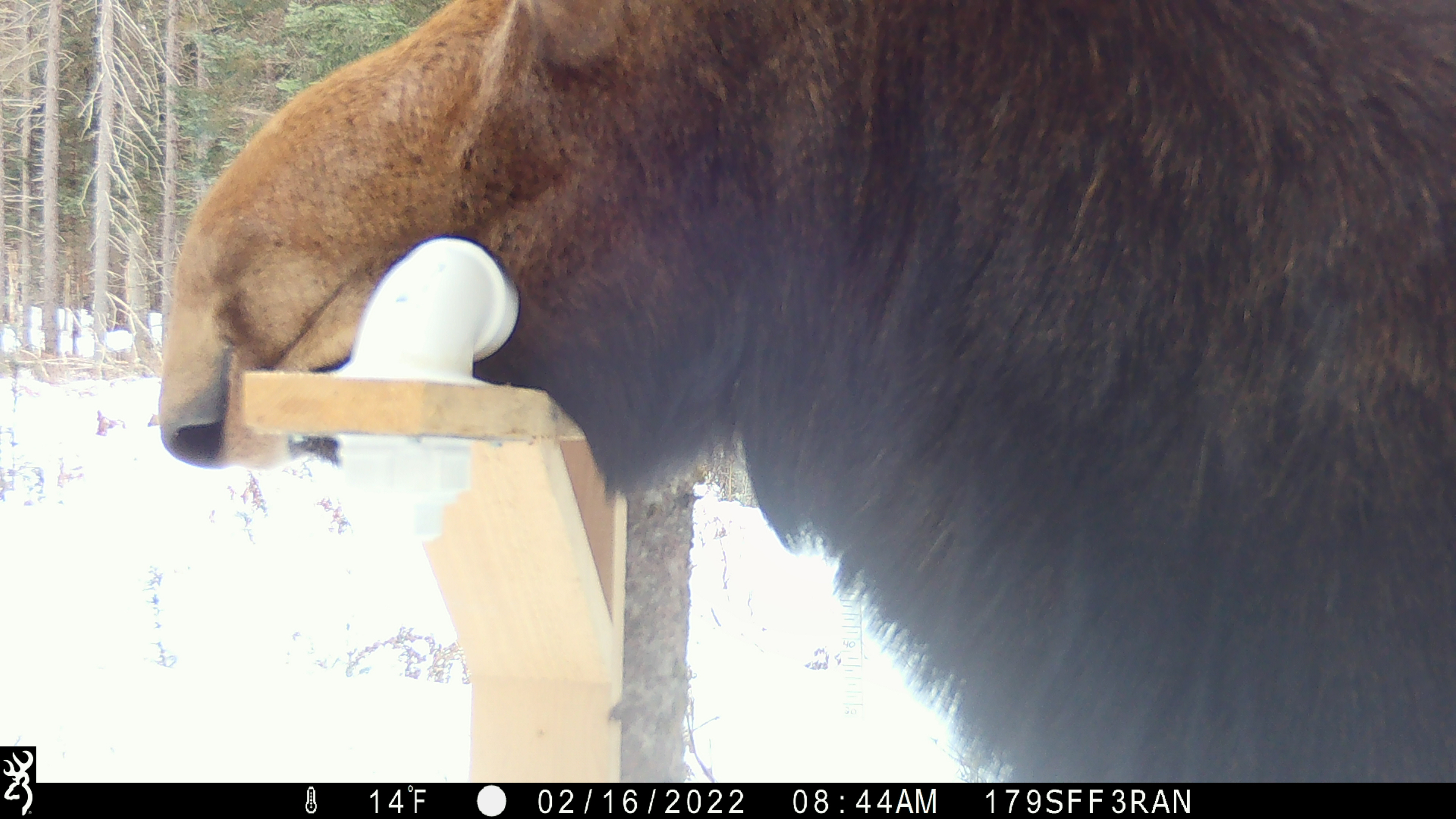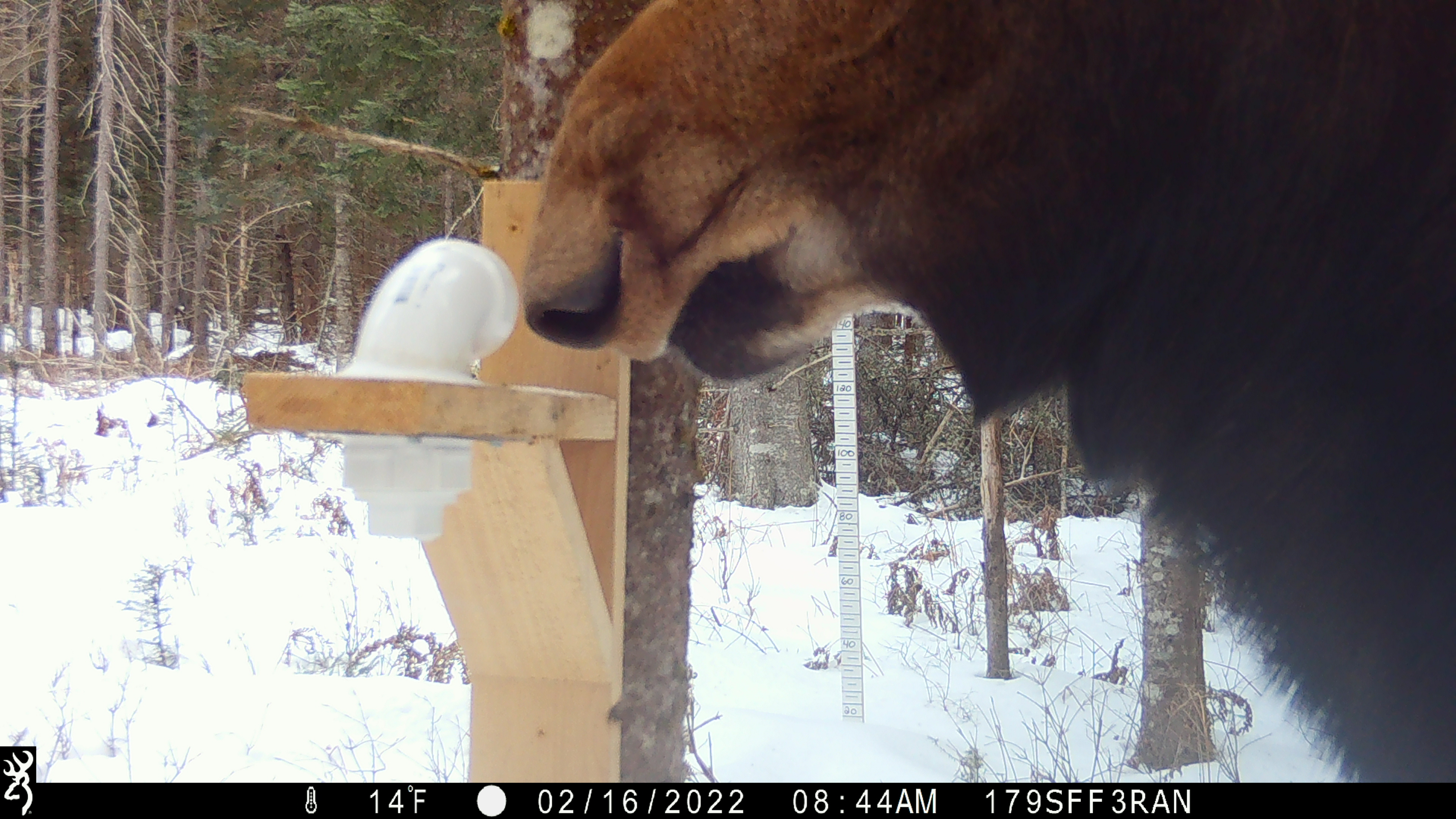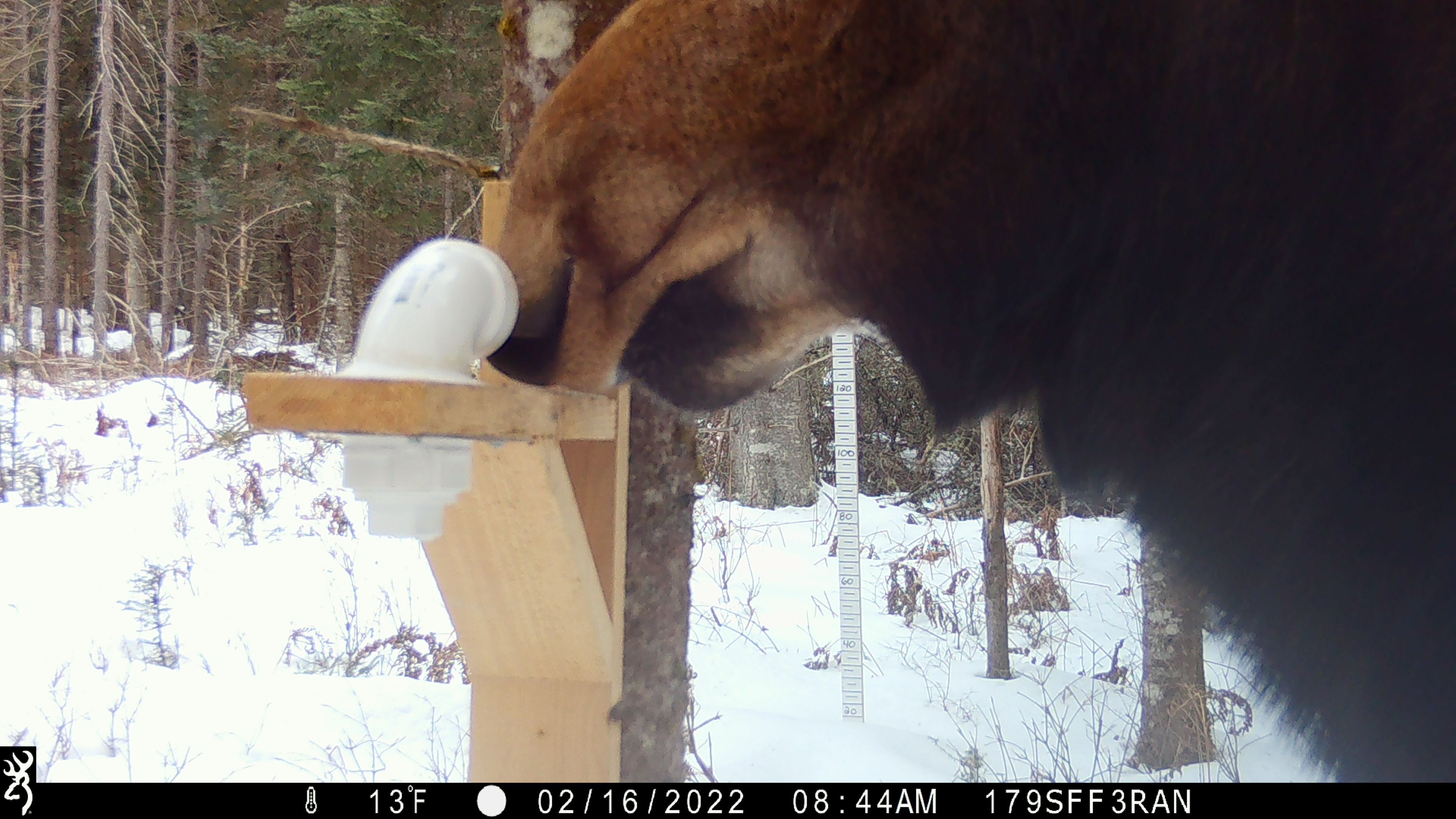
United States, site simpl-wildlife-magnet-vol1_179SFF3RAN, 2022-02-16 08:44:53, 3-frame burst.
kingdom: Animalia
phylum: Chordata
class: Mammalia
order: Artiodactyla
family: Cervidae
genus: Alces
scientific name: Alces alces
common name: moose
Moose (Alces alces).